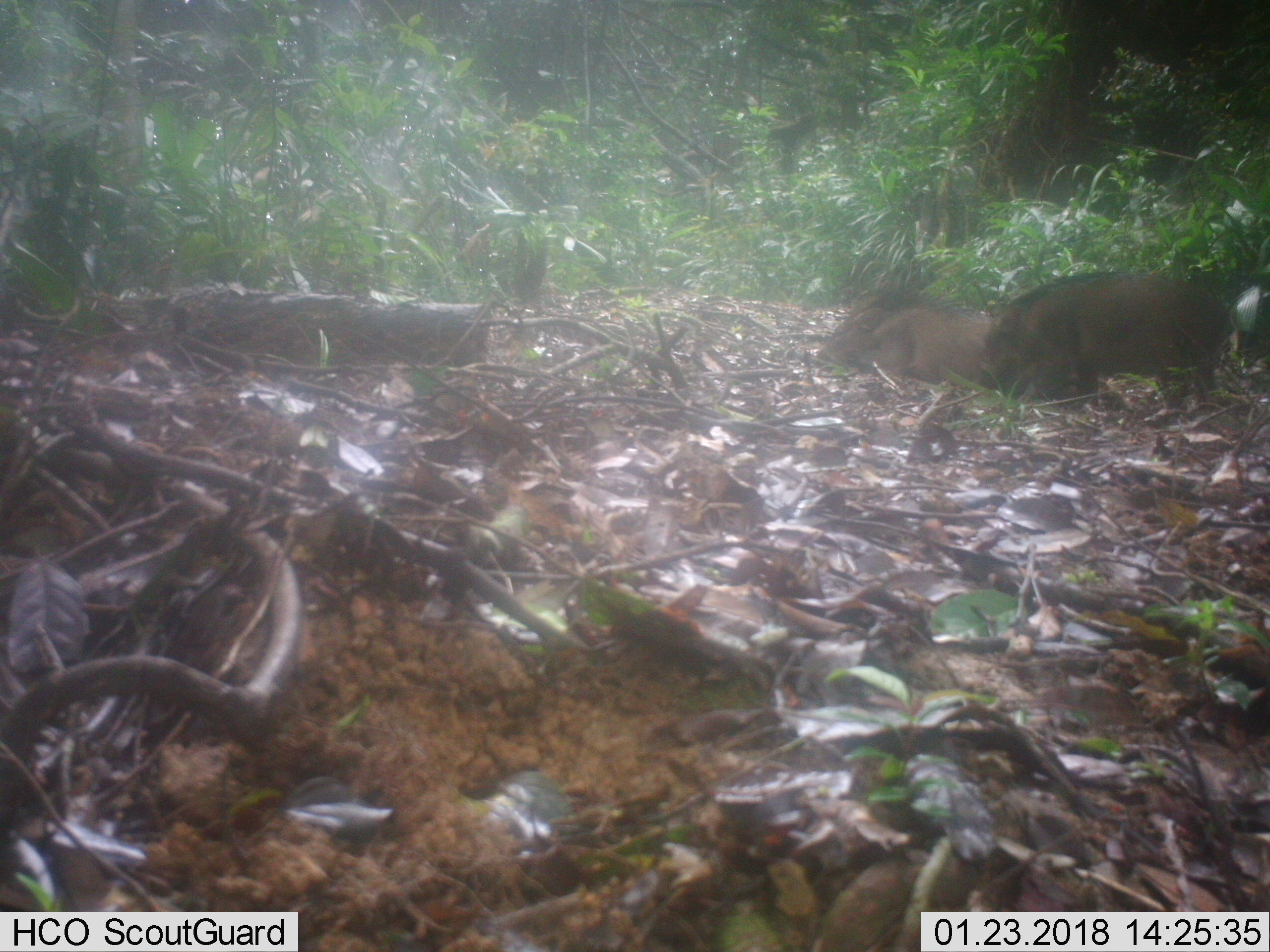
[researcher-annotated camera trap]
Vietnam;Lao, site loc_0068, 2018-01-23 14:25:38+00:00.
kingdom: Animalia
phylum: Chordata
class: Mammalia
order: Artiodactyla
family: Suidae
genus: Sus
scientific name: Sus scrofa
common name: eurasian wild pig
Eurasian wild pig (Sus scrofa). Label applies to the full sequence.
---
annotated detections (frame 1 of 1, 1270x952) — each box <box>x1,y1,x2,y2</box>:
eurasian wild pig: <box>981,271,1235,412</box>; <box>817,285,1006,387</box>